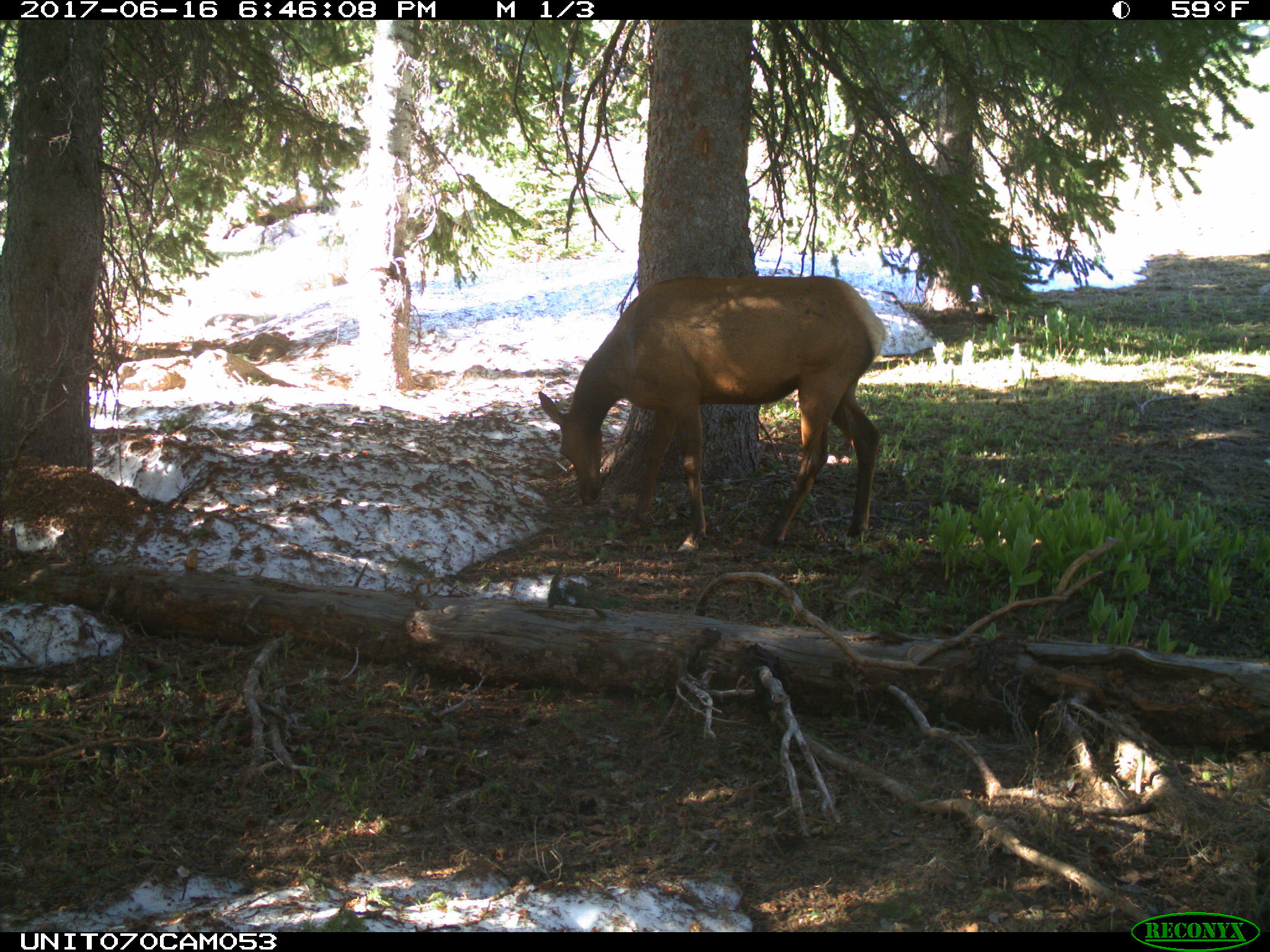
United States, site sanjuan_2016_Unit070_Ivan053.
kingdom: Animalia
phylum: Chordata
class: Mammalia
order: Artiodactyla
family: Cervidae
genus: Cervus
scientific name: Cervus elaphus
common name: red deer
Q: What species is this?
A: Cervus elaphus (red deer).